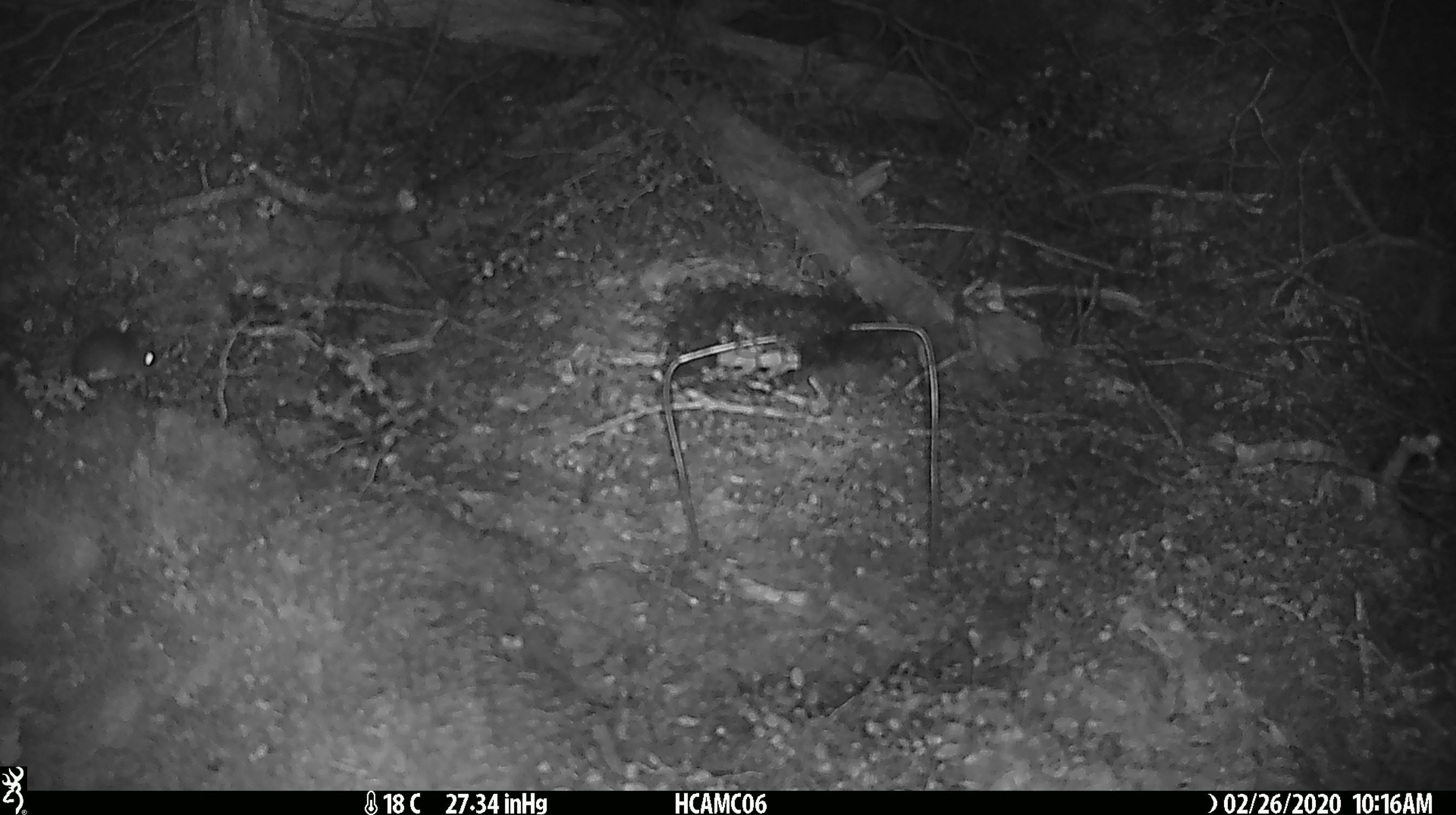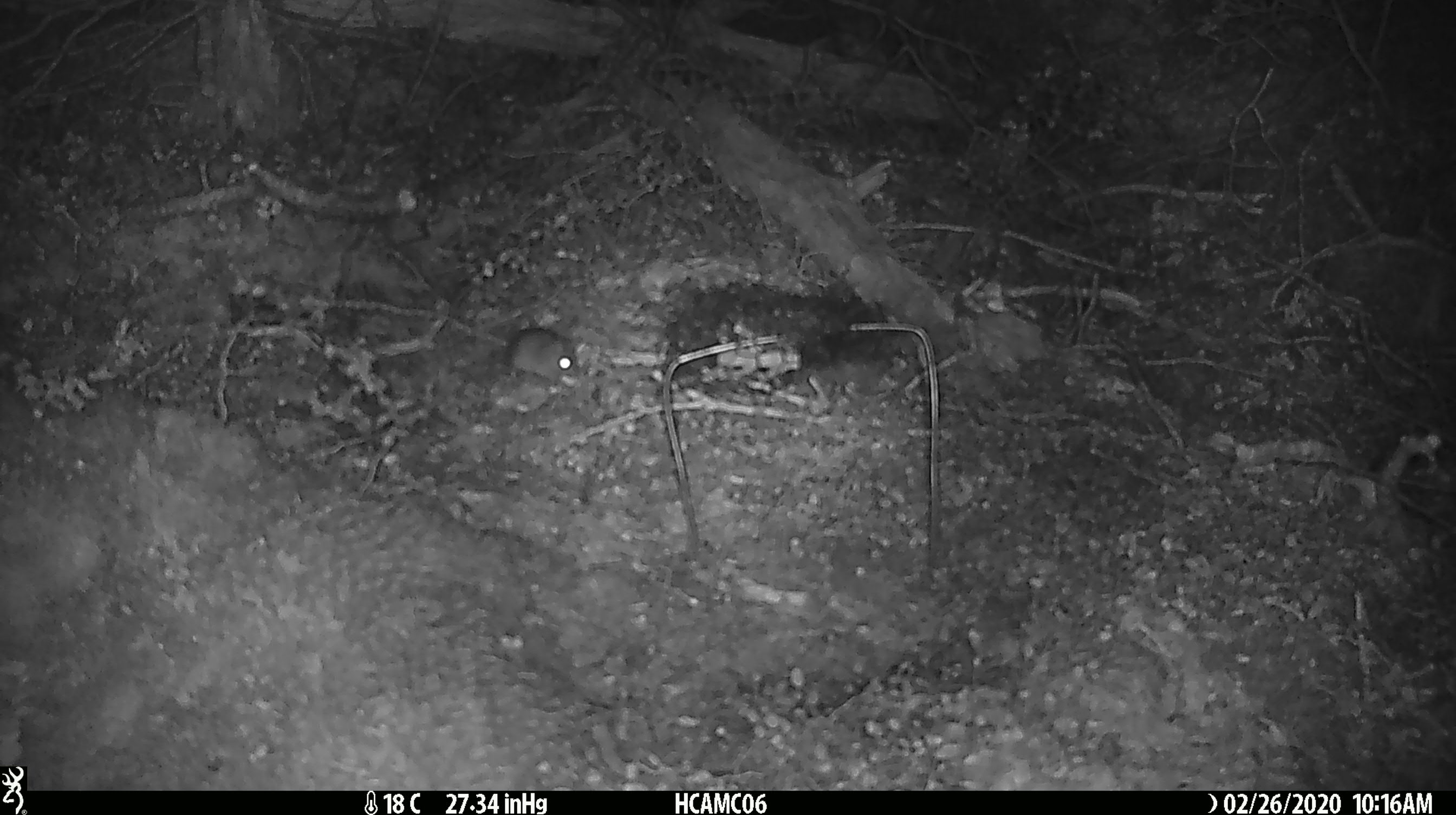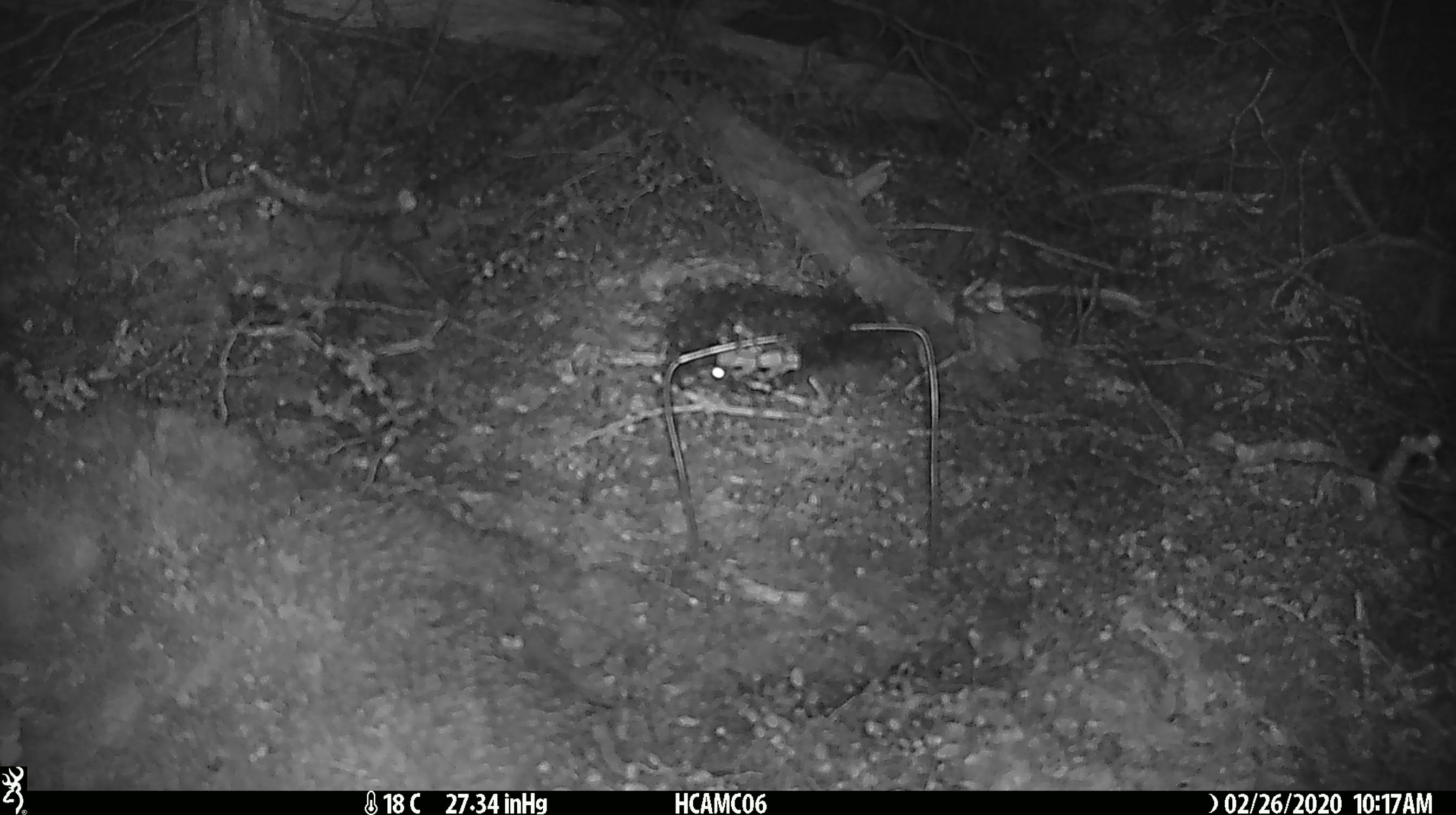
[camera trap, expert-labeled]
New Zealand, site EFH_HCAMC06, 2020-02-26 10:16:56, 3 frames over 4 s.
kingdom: Animalia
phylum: Chordata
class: Mammalia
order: Rodentia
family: Muridae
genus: Mus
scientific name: Mus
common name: mouse